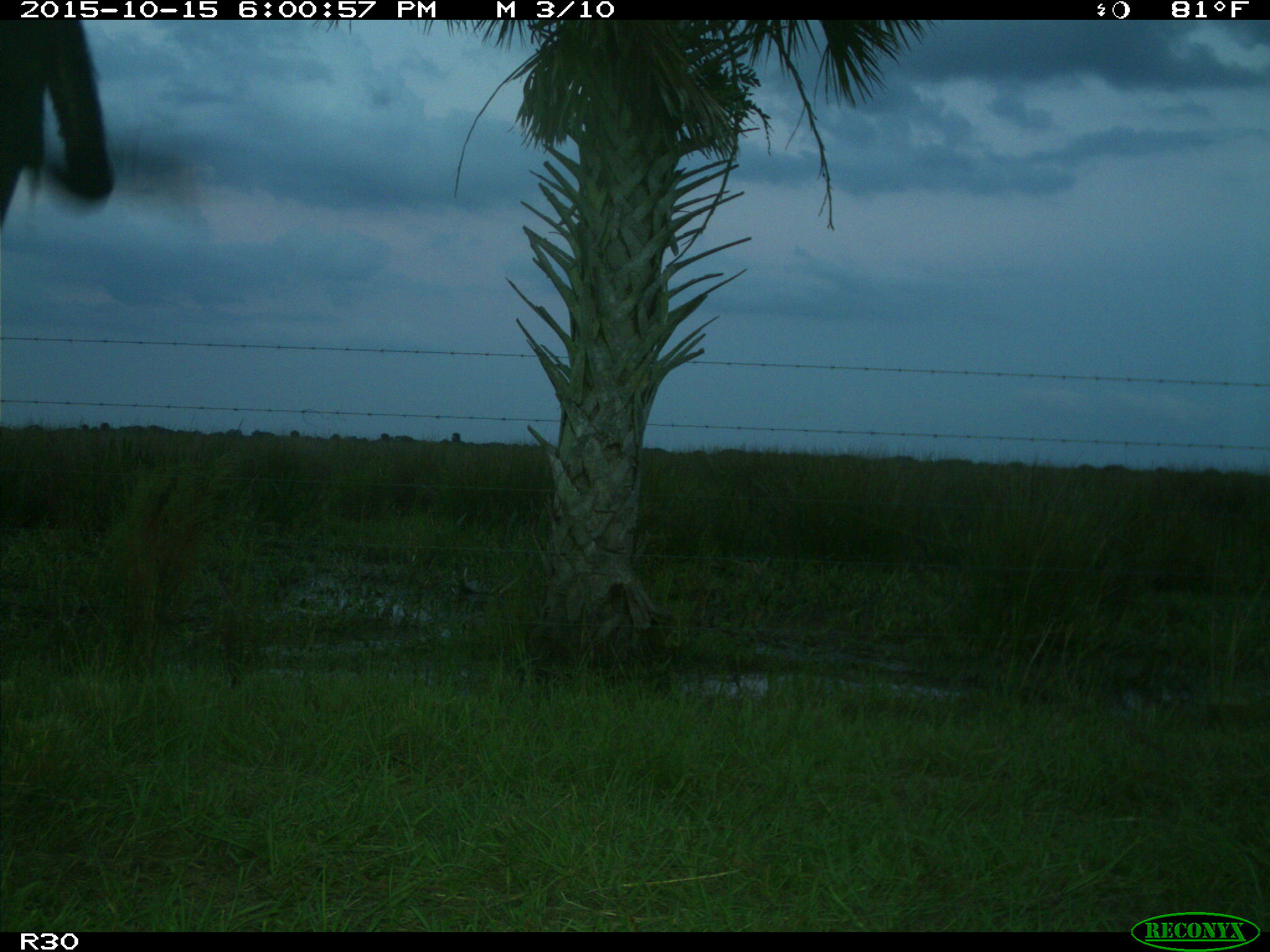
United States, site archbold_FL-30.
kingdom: Animalia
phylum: Chordata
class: Mammalia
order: Artiodactyla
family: Bovidae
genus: Bos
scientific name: Bos taurus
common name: domestic cow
Bos taurus (domestic cow).